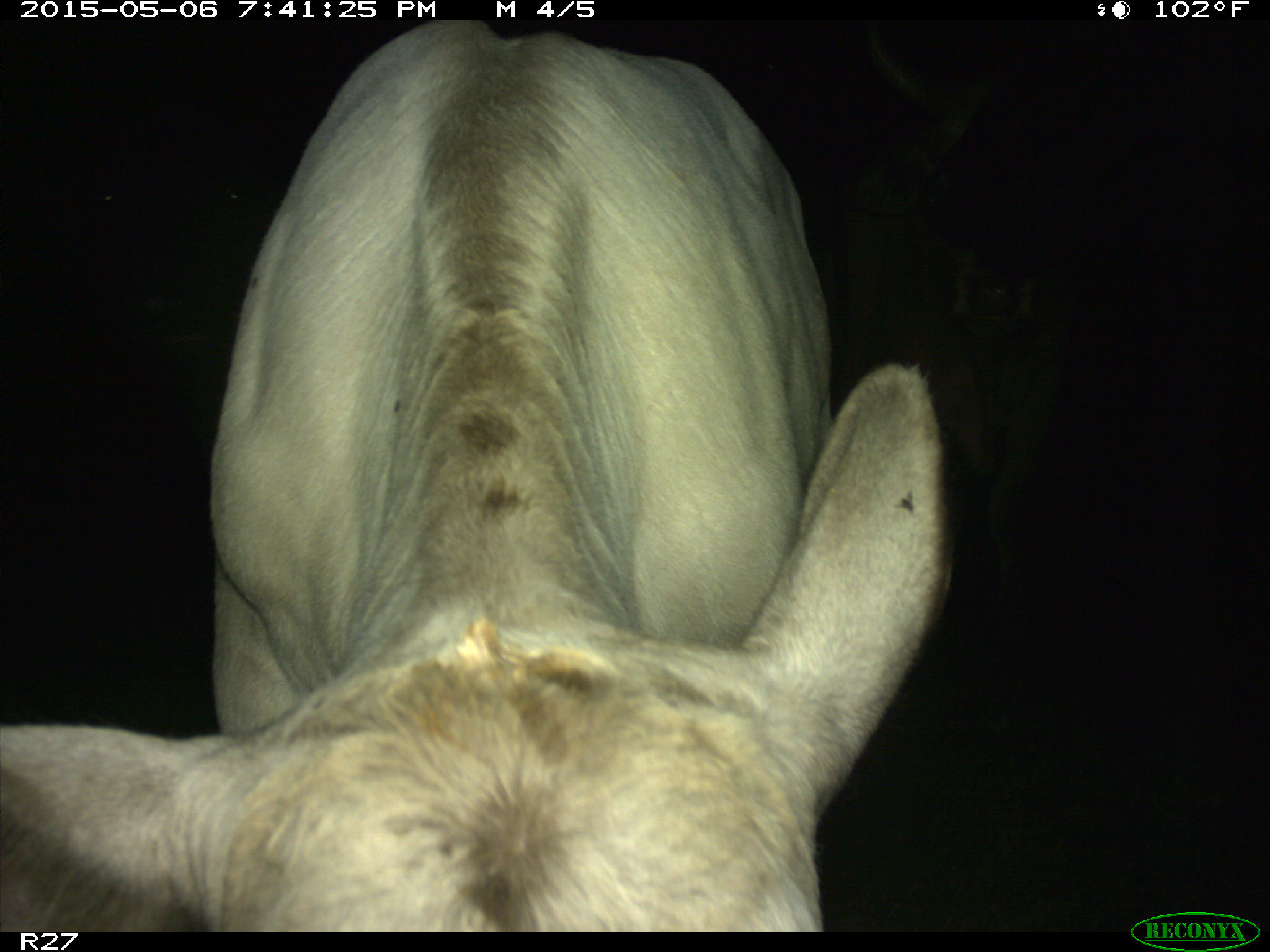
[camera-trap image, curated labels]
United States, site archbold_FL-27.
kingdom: Animalia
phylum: Chordata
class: Mammalia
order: Artiodactyla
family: Bovidae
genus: Bos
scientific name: Bos taurus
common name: domestic cow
Bos taurus (domestic cow).